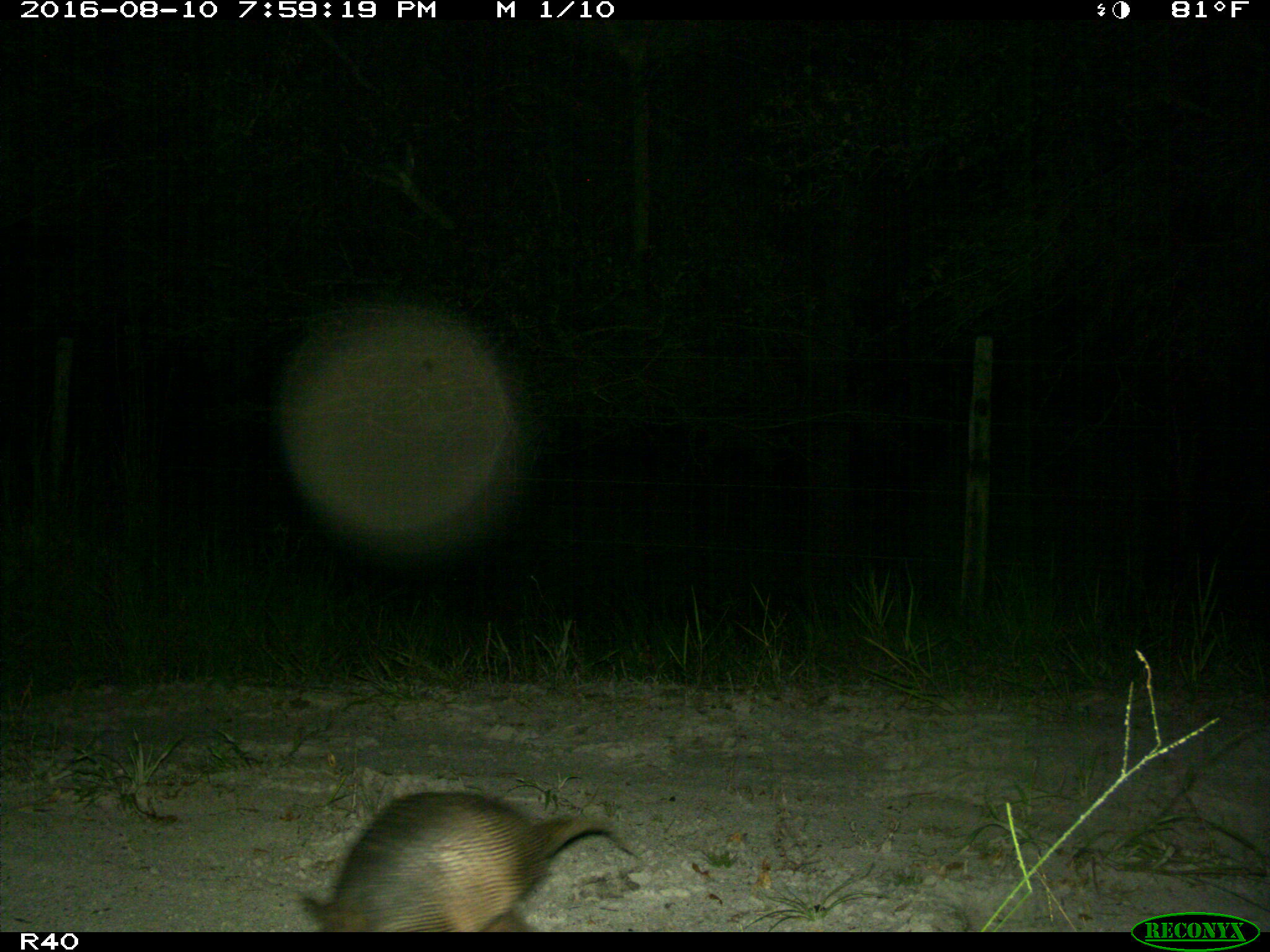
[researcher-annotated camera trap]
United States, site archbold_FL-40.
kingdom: Animalia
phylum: Chordata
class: Mammalia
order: Cingulata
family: Dasypodidae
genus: Dasypus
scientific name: Dasypus novemcinctus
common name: nine-banded armadillo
Dasypus novemcinctus (nine-banded armadillo).